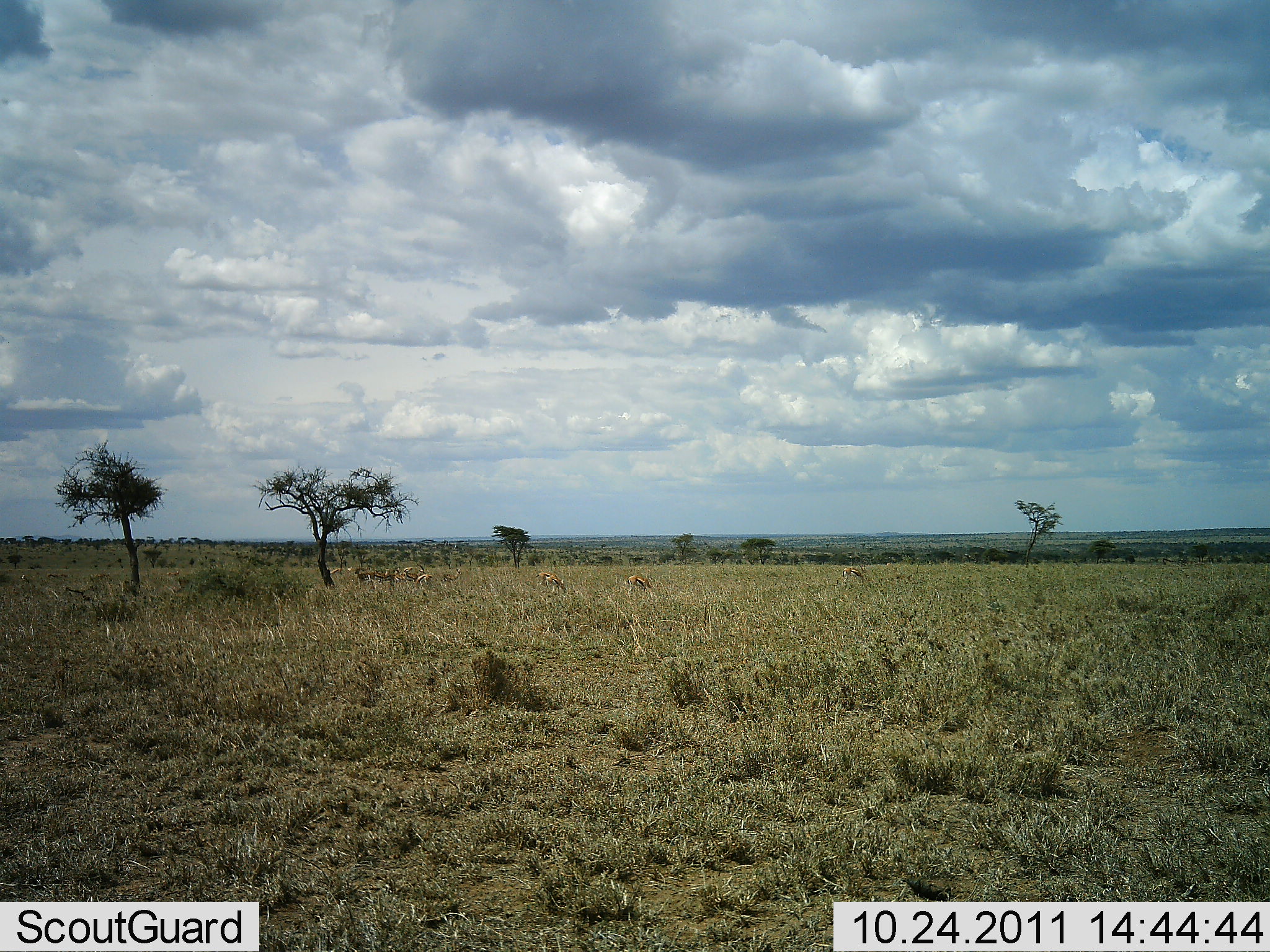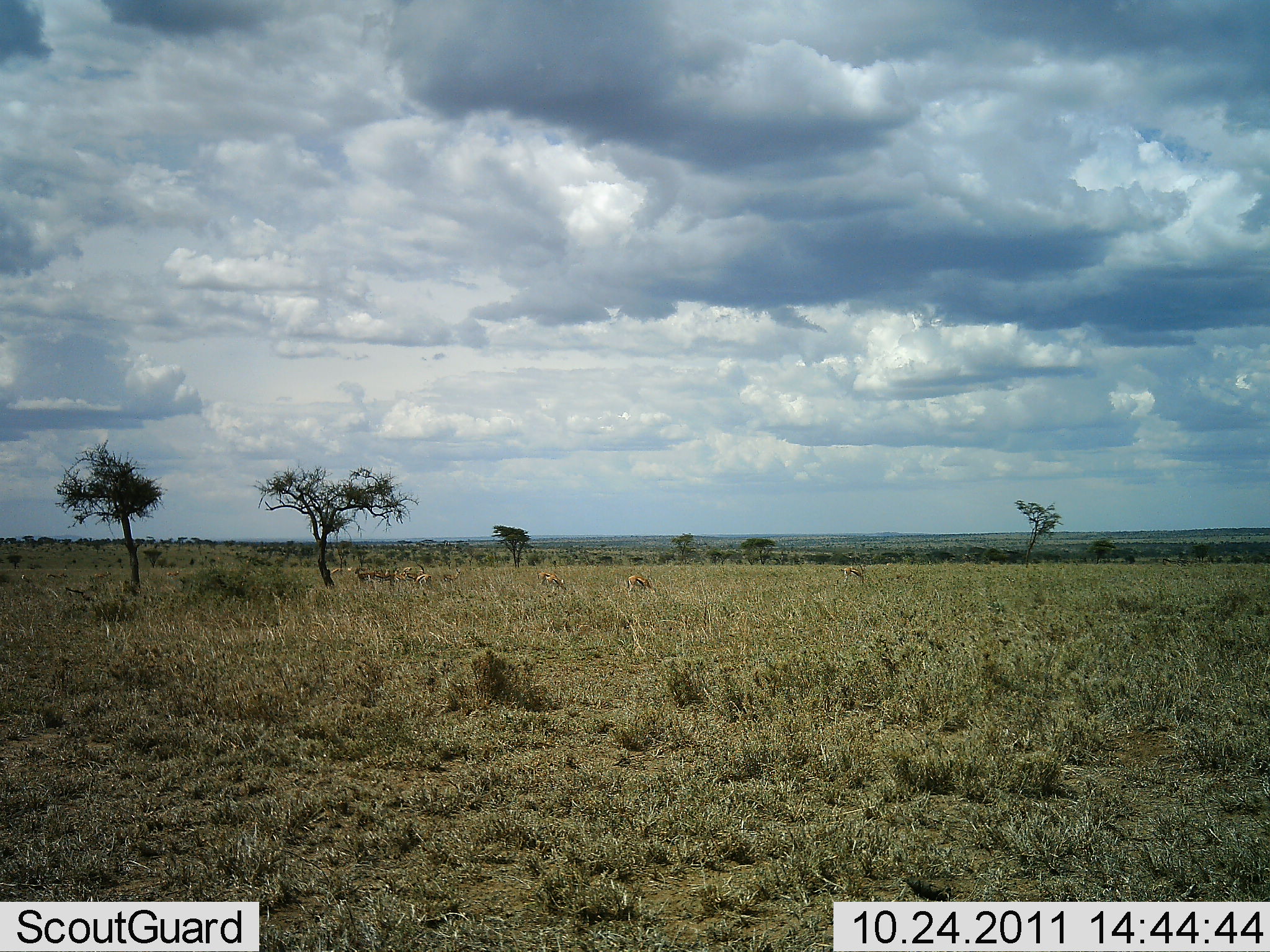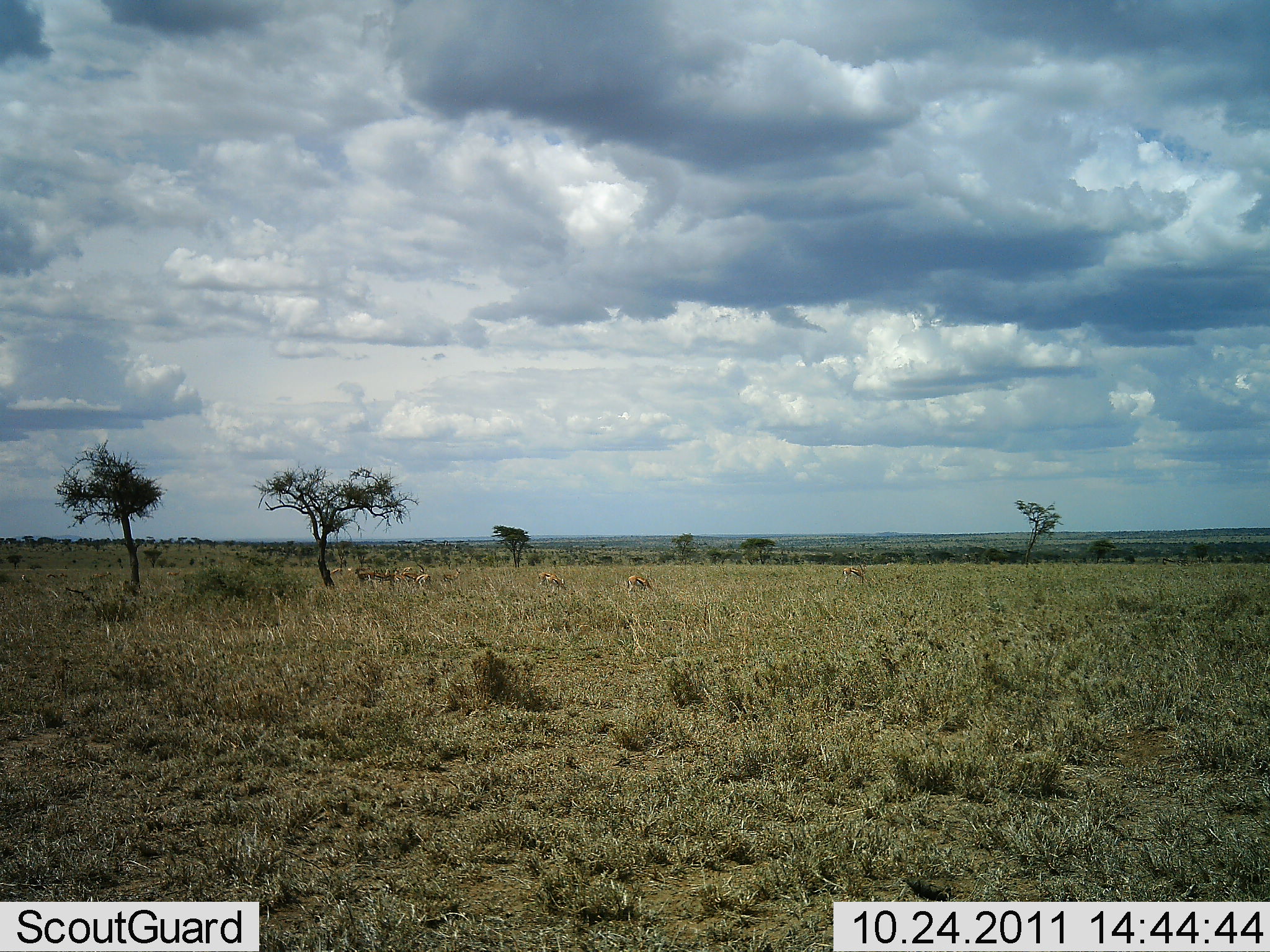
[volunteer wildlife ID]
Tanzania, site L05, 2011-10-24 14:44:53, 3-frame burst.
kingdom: Animalia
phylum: Chordata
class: Mammalia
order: Artiodactyla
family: Bovidae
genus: Nanger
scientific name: Nanger granti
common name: grant's gazelle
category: gazellegrants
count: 6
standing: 33%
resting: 0%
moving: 0%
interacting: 0%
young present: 0%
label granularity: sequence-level